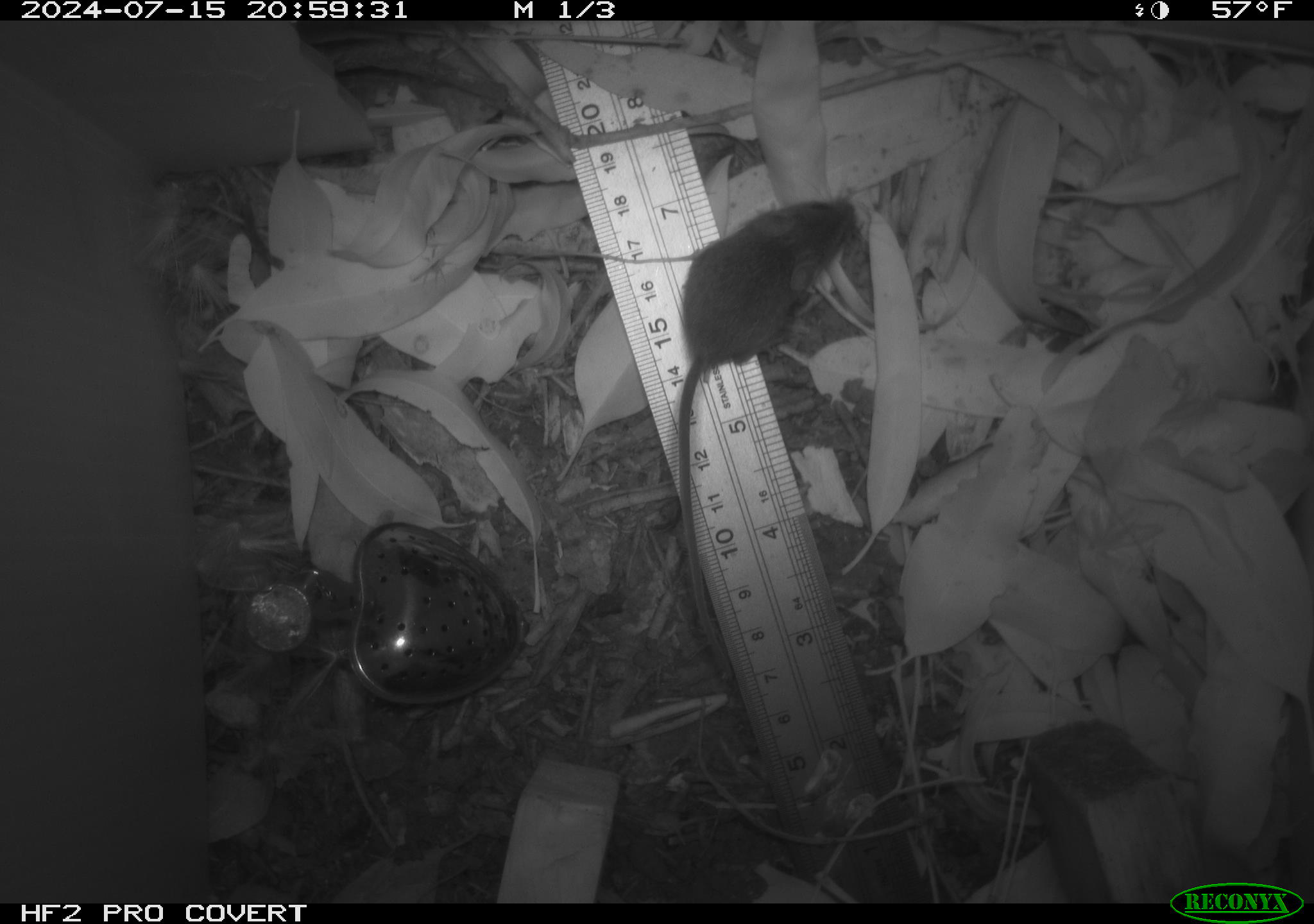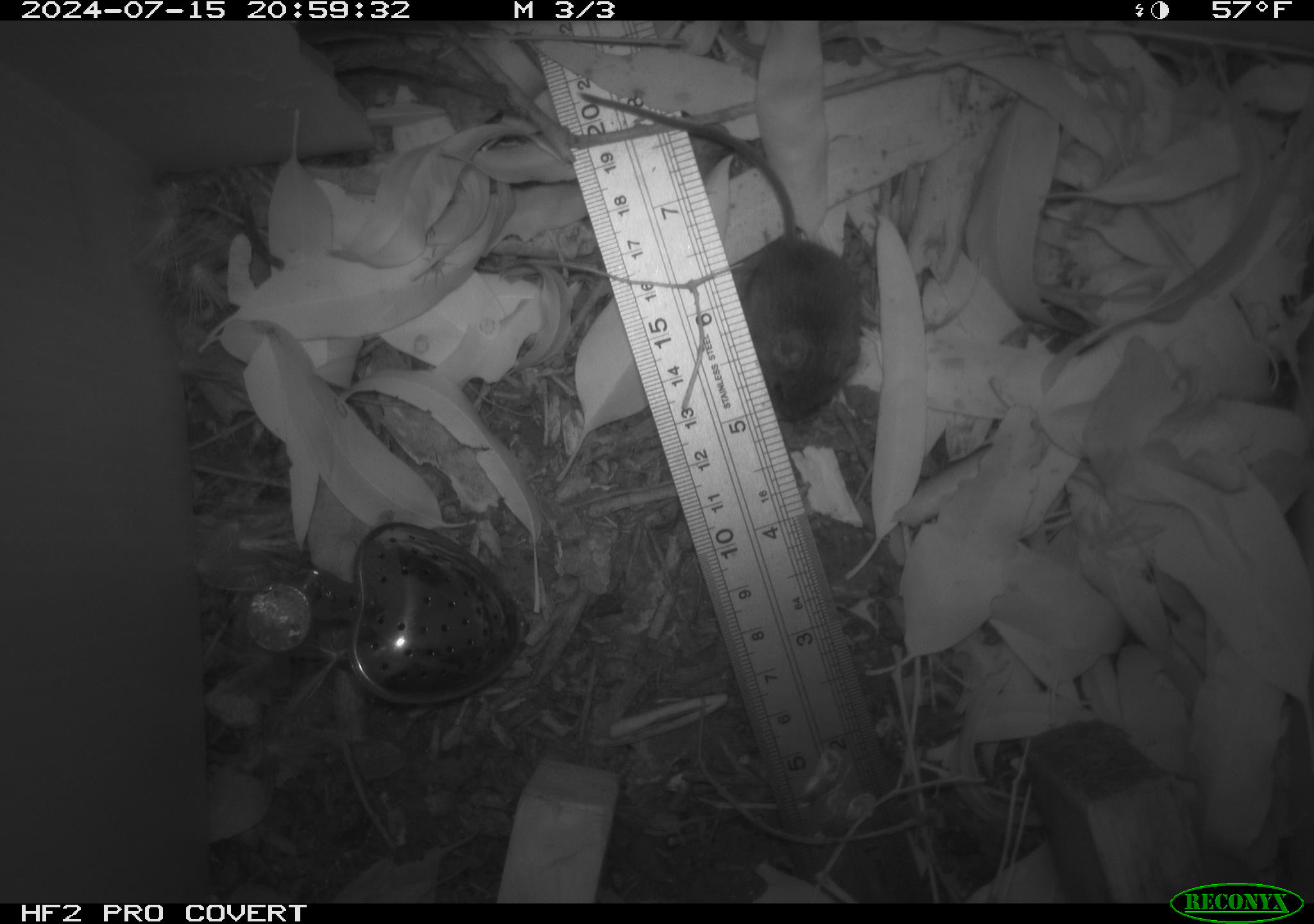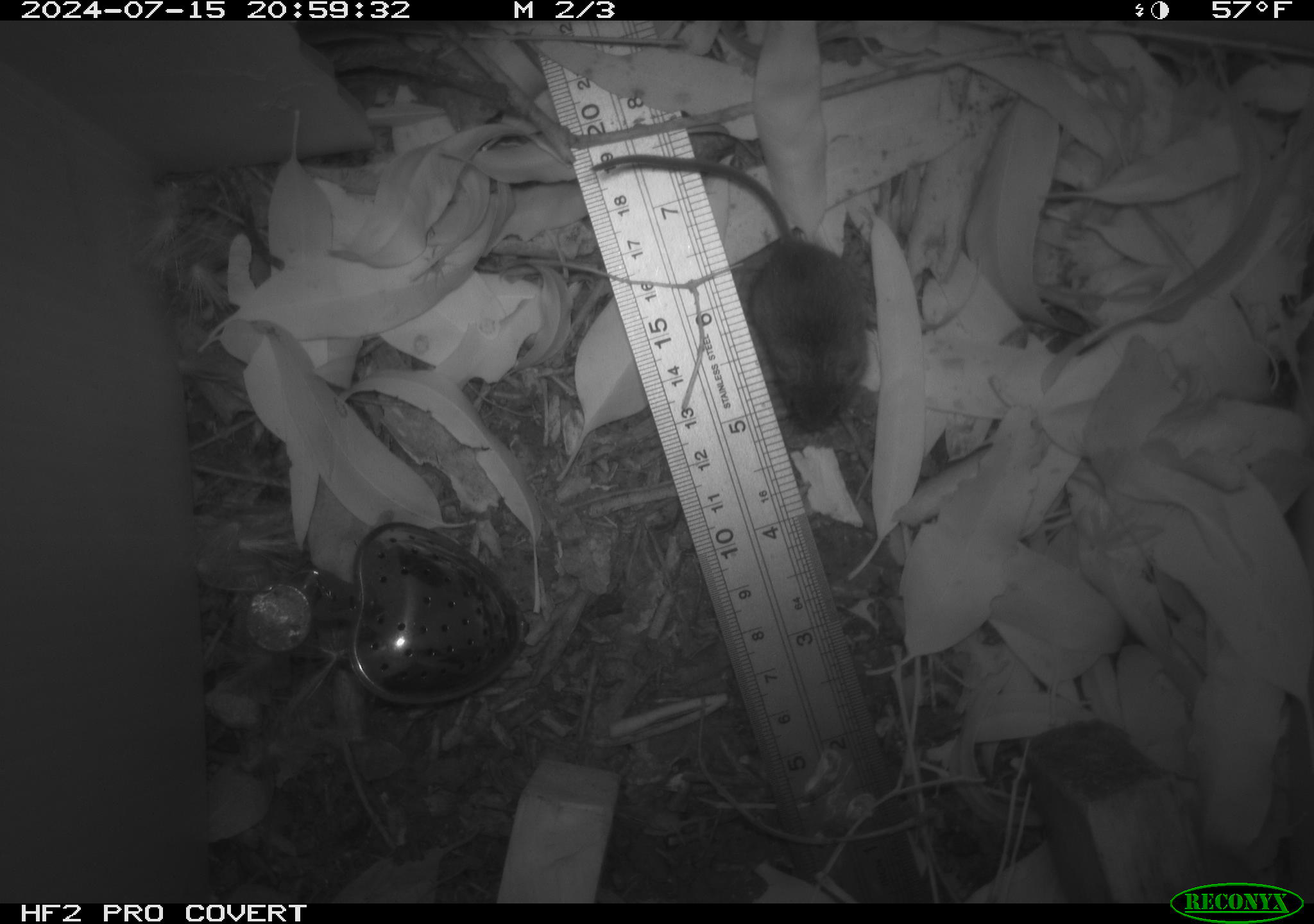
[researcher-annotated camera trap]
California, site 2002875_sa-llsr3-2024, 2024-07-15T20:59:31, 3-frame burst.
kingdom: Animalia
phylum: Chordata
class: Mammalia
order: Rodentia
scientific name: Rodentia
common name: mouse species